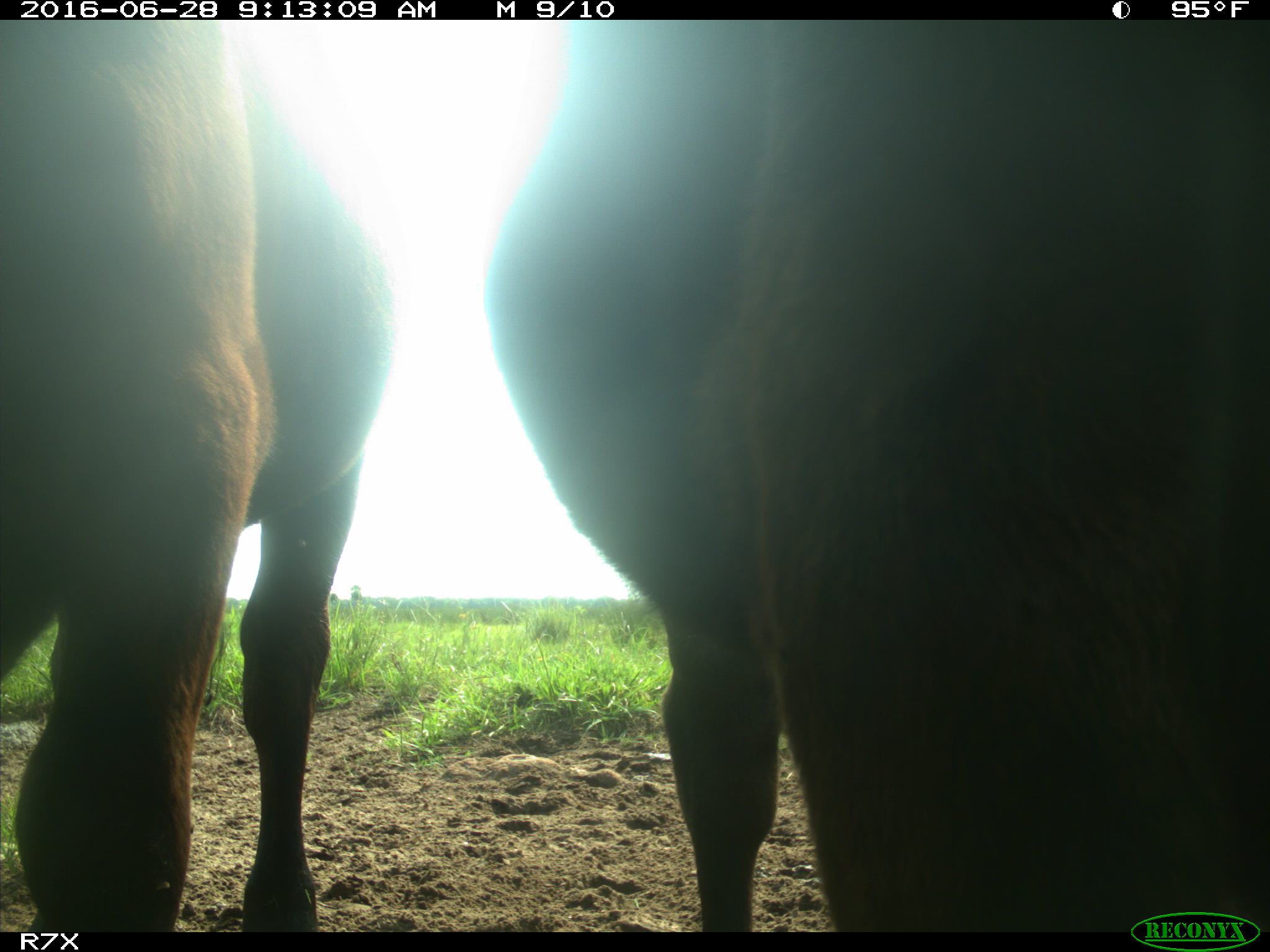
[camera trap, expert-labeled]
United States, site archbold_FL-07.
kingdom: Animalia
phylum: Chordata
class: Mammalia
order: Artiodactyla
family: Bovidae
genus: Bos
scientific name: Bos taurus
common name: domestic cow